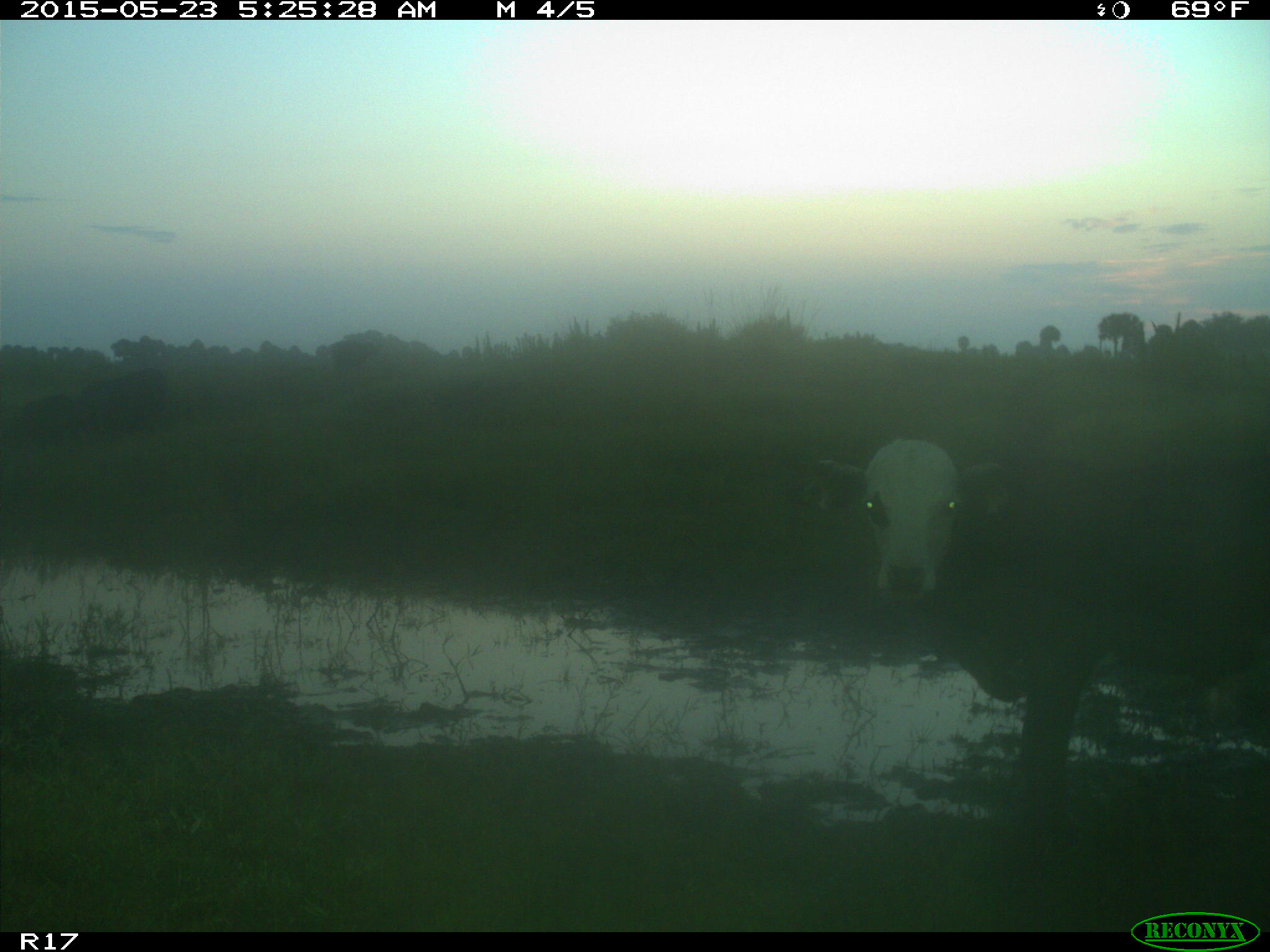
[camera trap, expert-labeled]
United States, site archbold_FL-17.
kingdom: Animalia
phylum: Chordata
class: Mammalia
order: Artiodactyla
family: Bovidae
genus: Bos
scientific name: Bos taurus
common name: domestic cow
Bos taurus (domestic cow).